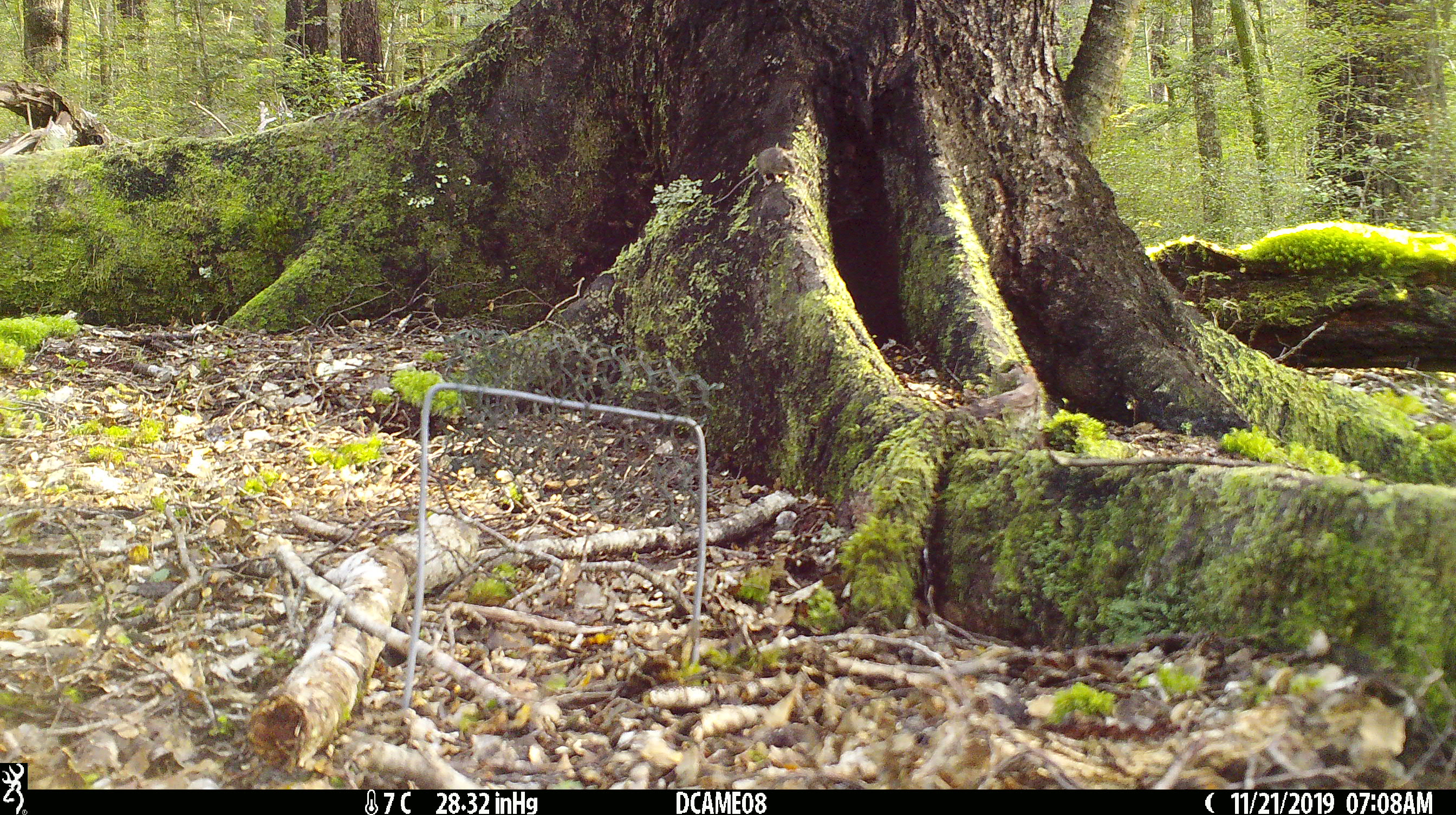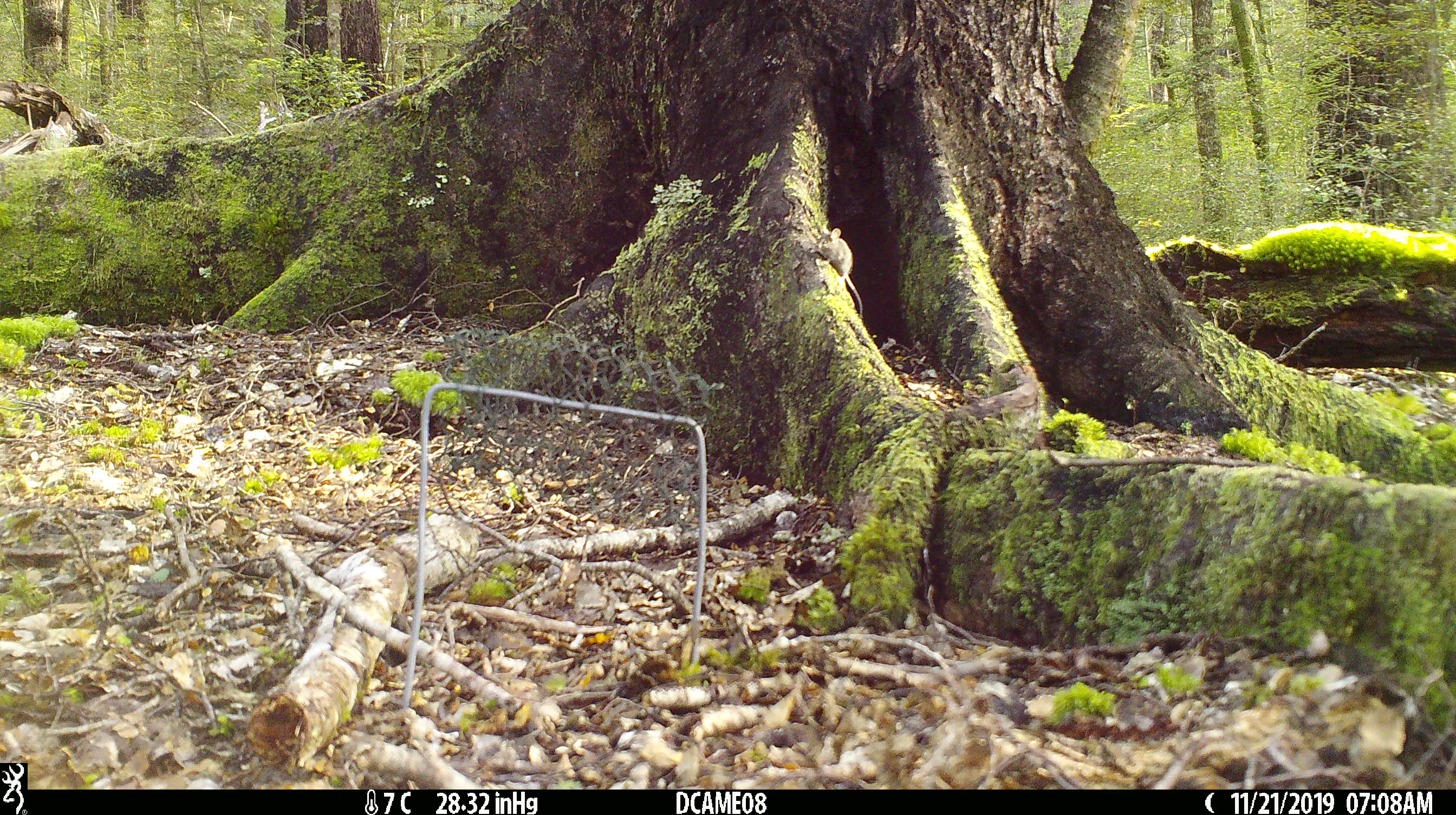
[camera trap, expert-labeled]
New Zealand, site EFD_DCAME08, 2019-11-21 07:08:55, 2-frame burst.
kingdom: Animalia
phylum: Chordata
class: Mammalia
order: Rodentia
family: Muridae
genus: Mus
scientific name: Mus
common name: mouse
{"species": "mouse (Mus)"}